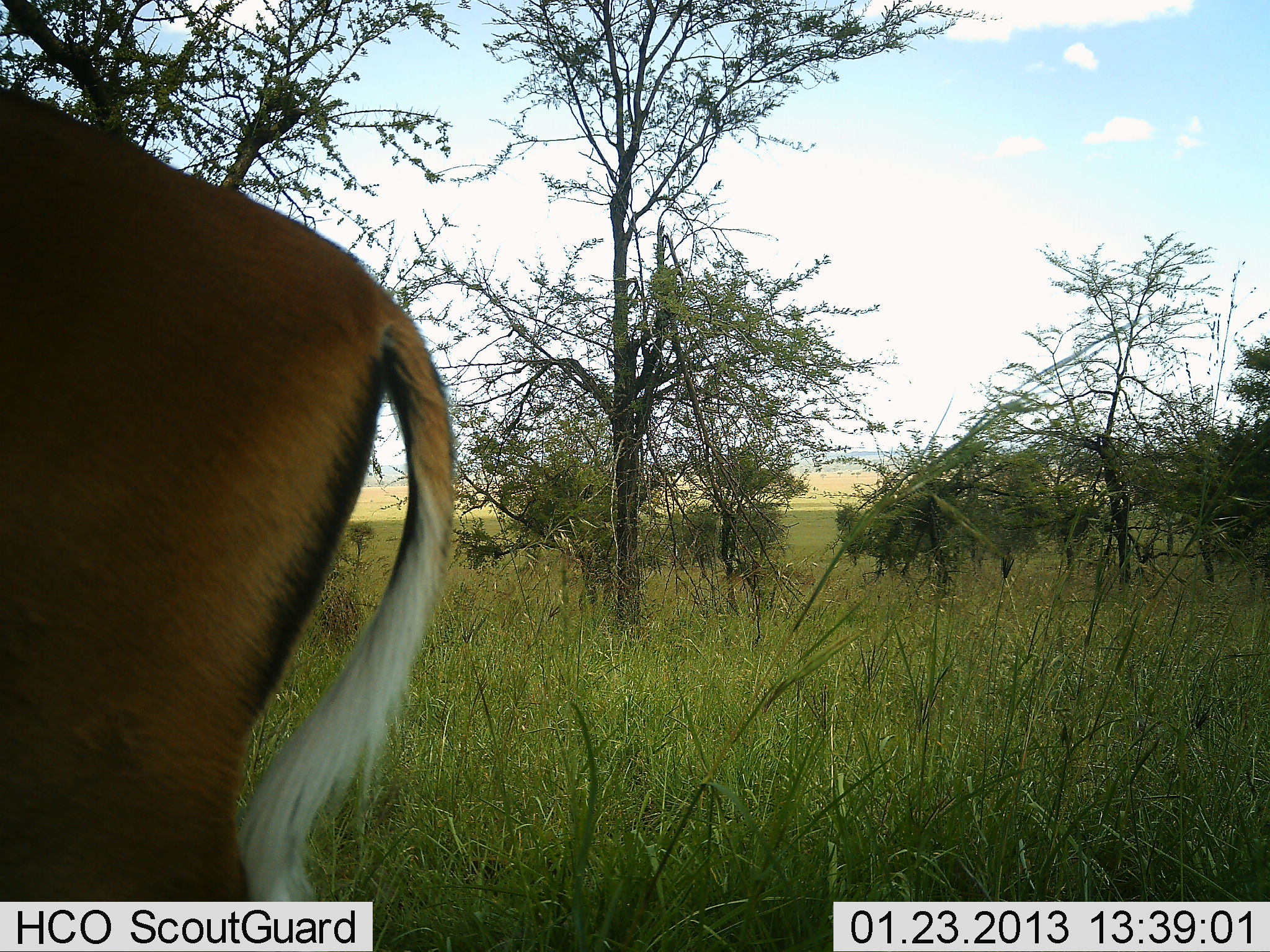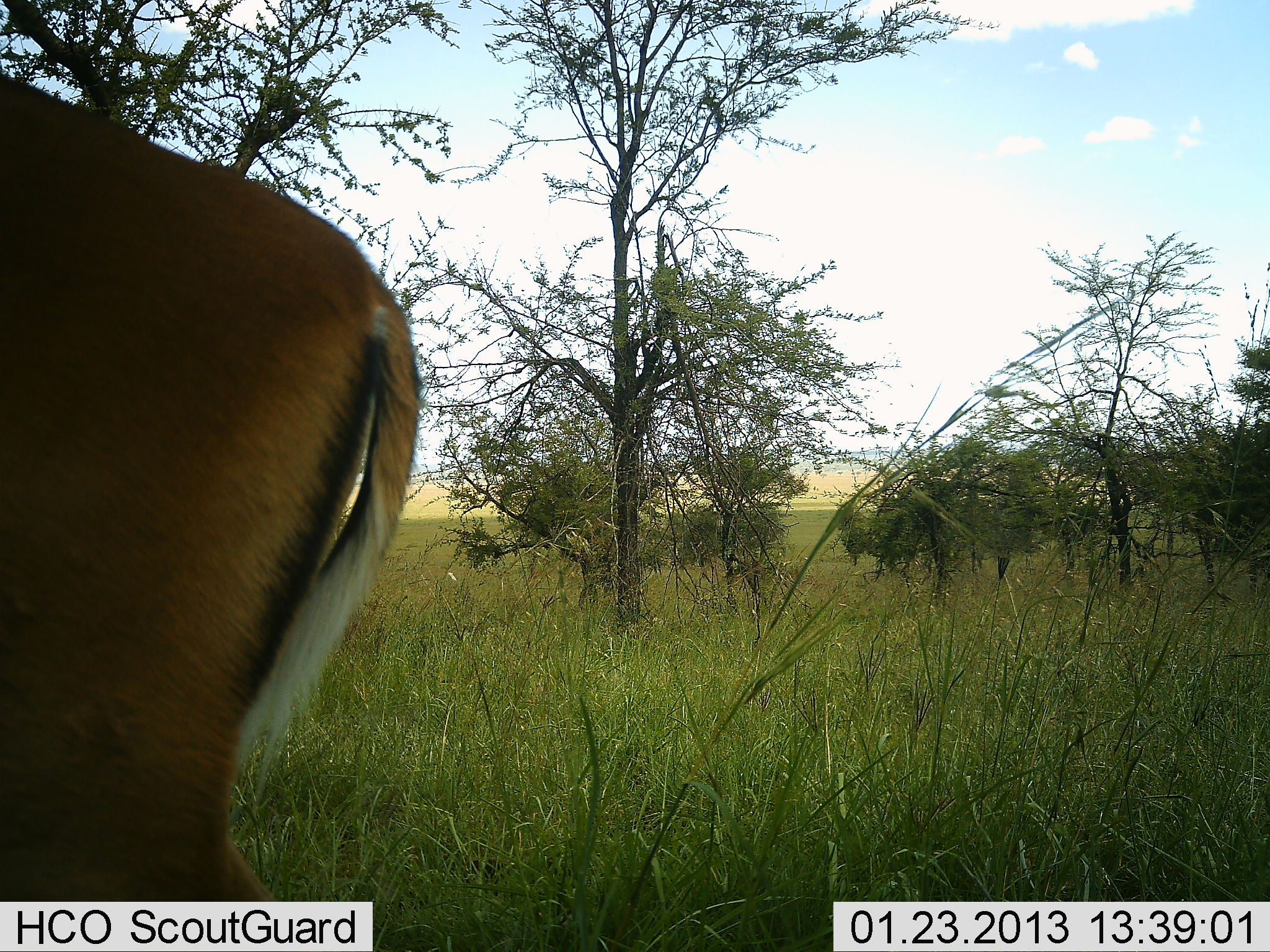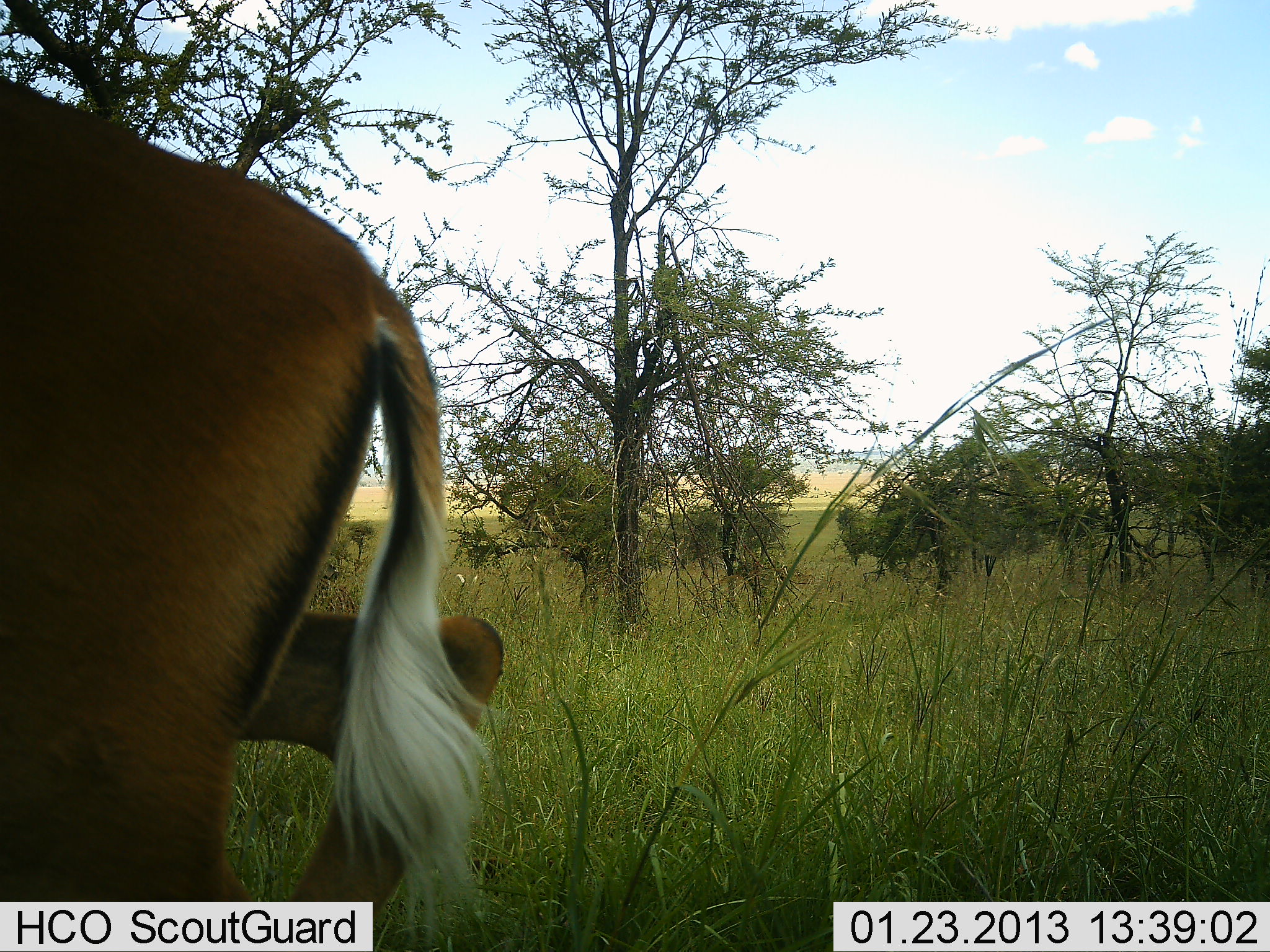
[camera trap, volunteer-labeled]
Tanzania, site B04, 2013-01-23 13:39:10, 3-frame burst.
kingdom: Animalia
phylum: Chordata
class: Mammalia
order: Artiodactyla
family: Bovidae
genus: Aepyceros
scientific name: Aepyceros melampus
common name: impala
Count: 1.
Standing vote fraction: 93%.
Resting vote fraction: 0%.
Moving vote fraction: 7%.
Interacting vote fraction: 0%.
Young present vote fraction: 0%.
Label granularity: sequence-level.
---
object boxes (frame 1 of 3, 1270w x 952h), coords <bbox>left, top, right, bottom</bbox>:
animal: <bbox>0, 82, 458, 903</bbox>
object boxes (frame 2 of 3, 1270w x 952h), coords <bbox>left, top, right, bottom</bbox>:
animal: <bbox>0, 76, 426, 902</bbox>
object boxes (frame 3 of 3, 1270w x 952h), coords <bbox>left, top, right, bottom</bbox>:
animal: <bbox>0, 72, 507, 952</bbox>